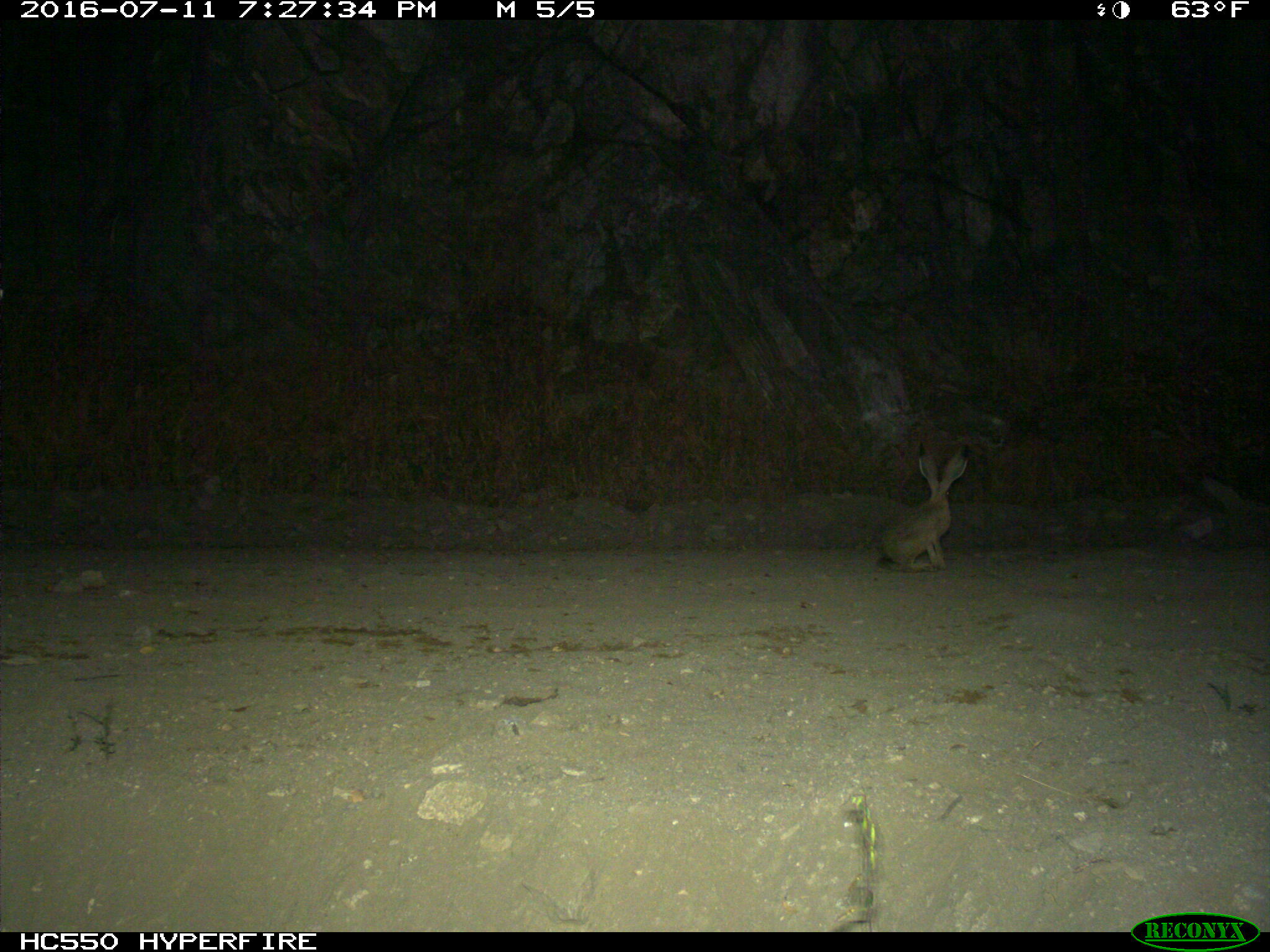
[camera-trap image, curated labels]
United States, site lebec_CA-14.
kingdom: Animalia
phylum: Chordata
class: Mammalia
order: Lagomorpha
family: Leporidae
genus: Lepus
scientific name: Lepus californicus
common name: black-tailed jackrabbit